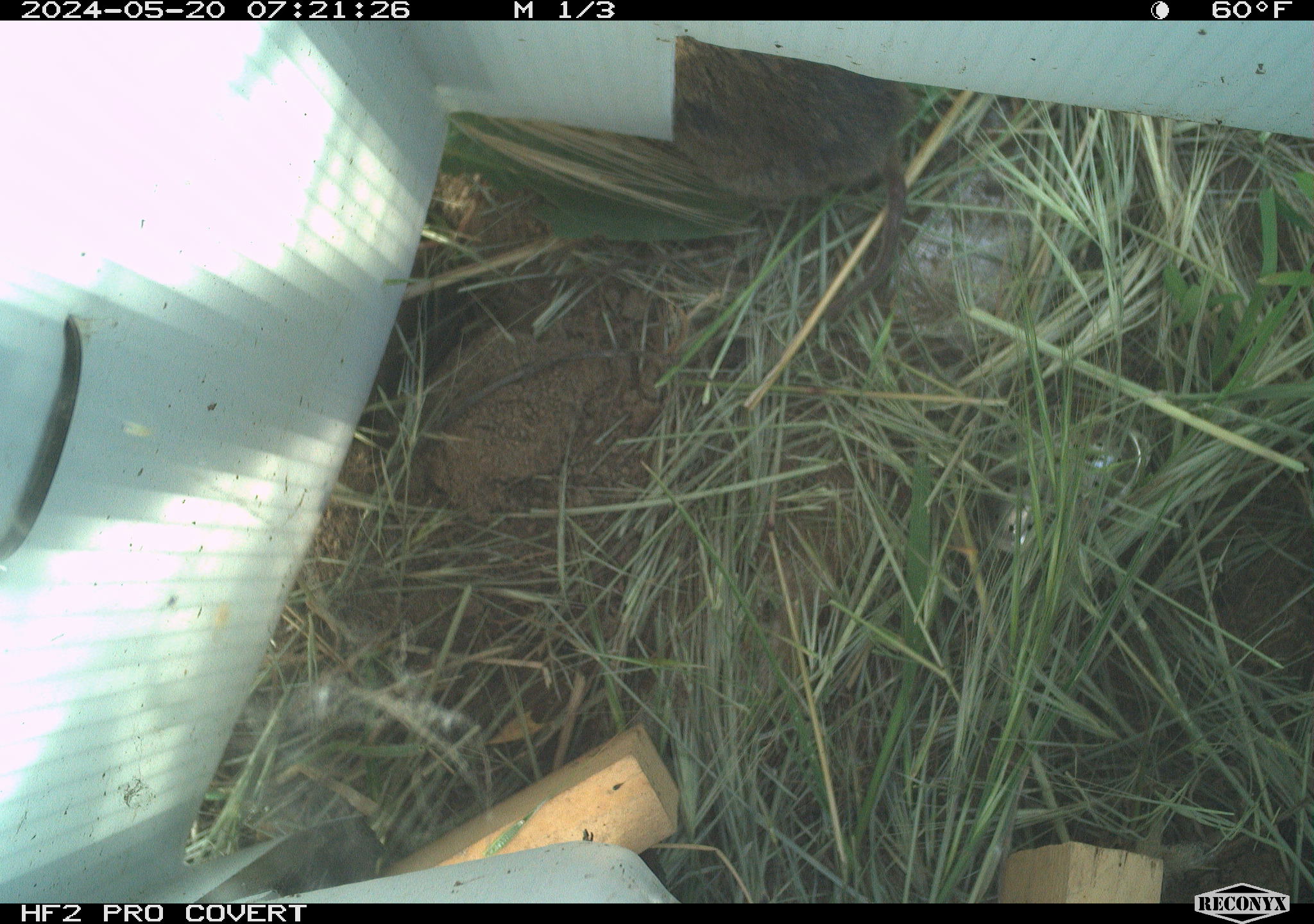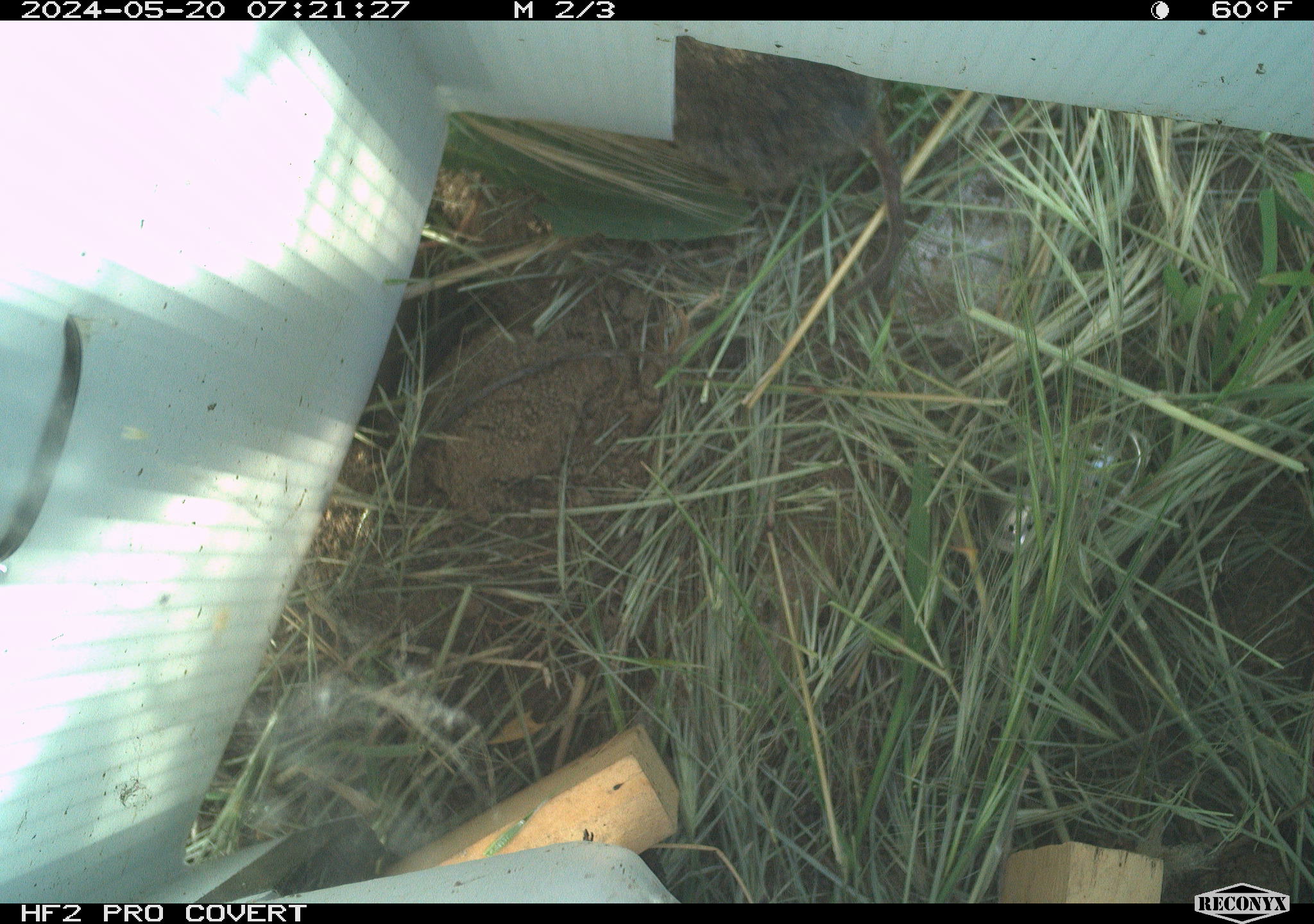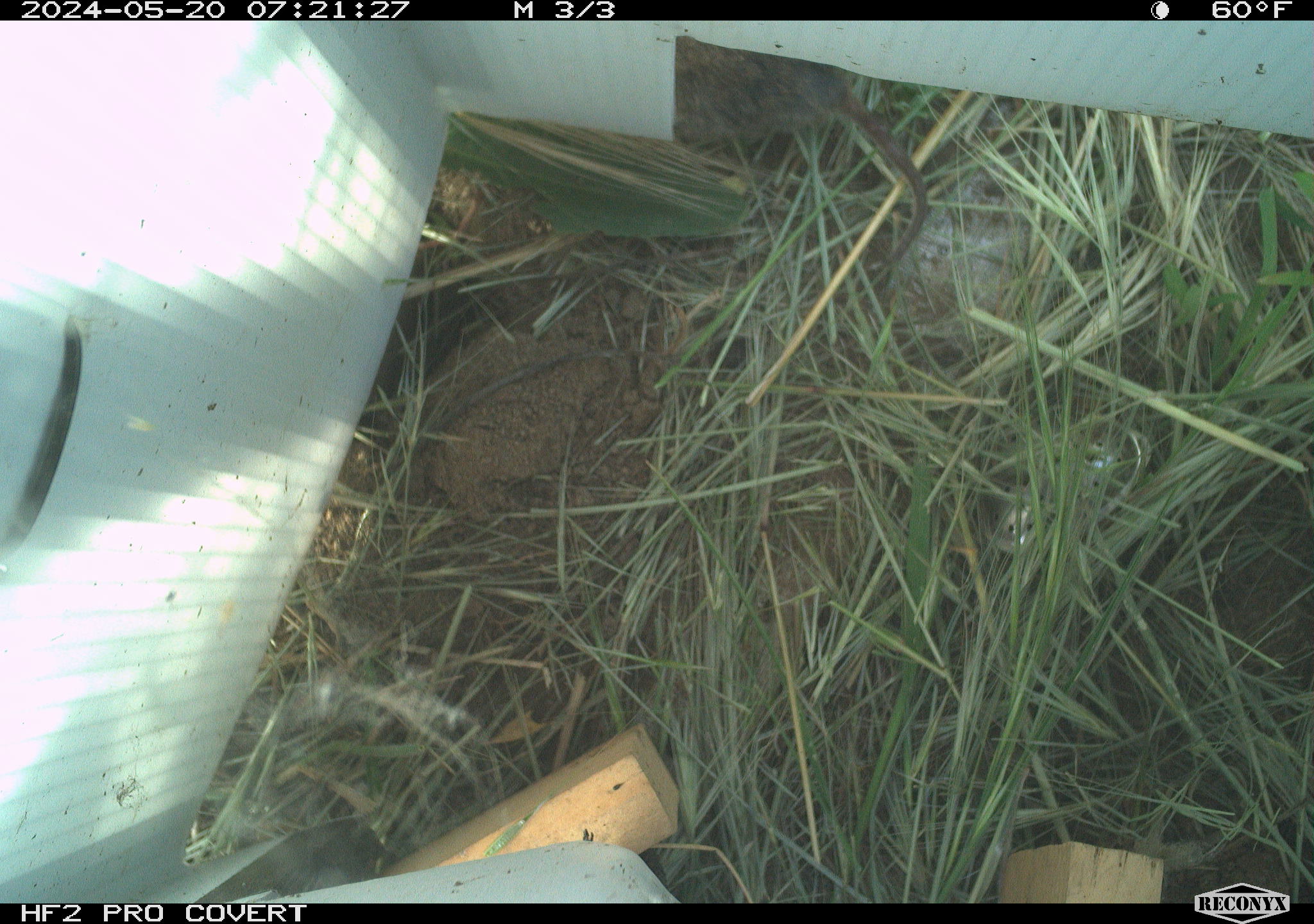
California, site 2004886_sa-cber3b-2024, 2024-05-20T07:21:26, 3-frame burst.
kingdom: Animalia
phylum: Chordata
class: Mammalia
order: Rodentia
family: Cricetidae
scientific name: Arvicolinae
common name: voles, lemmings, and muskrats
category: arvicolinae subfamily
Arvicolinae subfamily (voles, lemmings, and muskrats) (Arvicolinae).